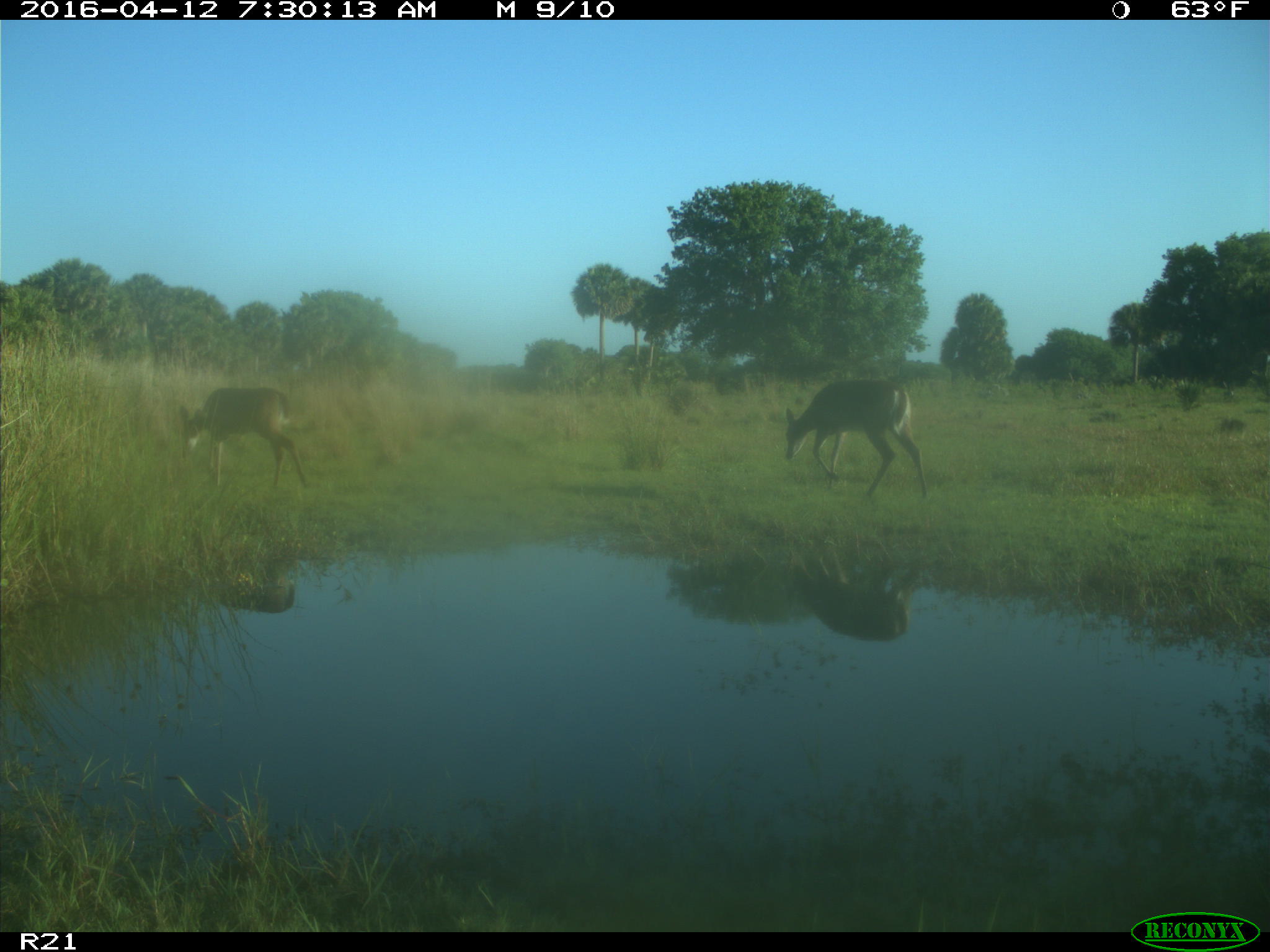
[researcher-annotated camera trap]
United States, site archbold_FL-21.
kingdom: Animalia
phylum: Chordata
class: Mammalia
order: Artiodactyla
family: Cervidae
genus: Odocoileus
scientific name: Odocoileus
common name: deer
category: unidentified deer